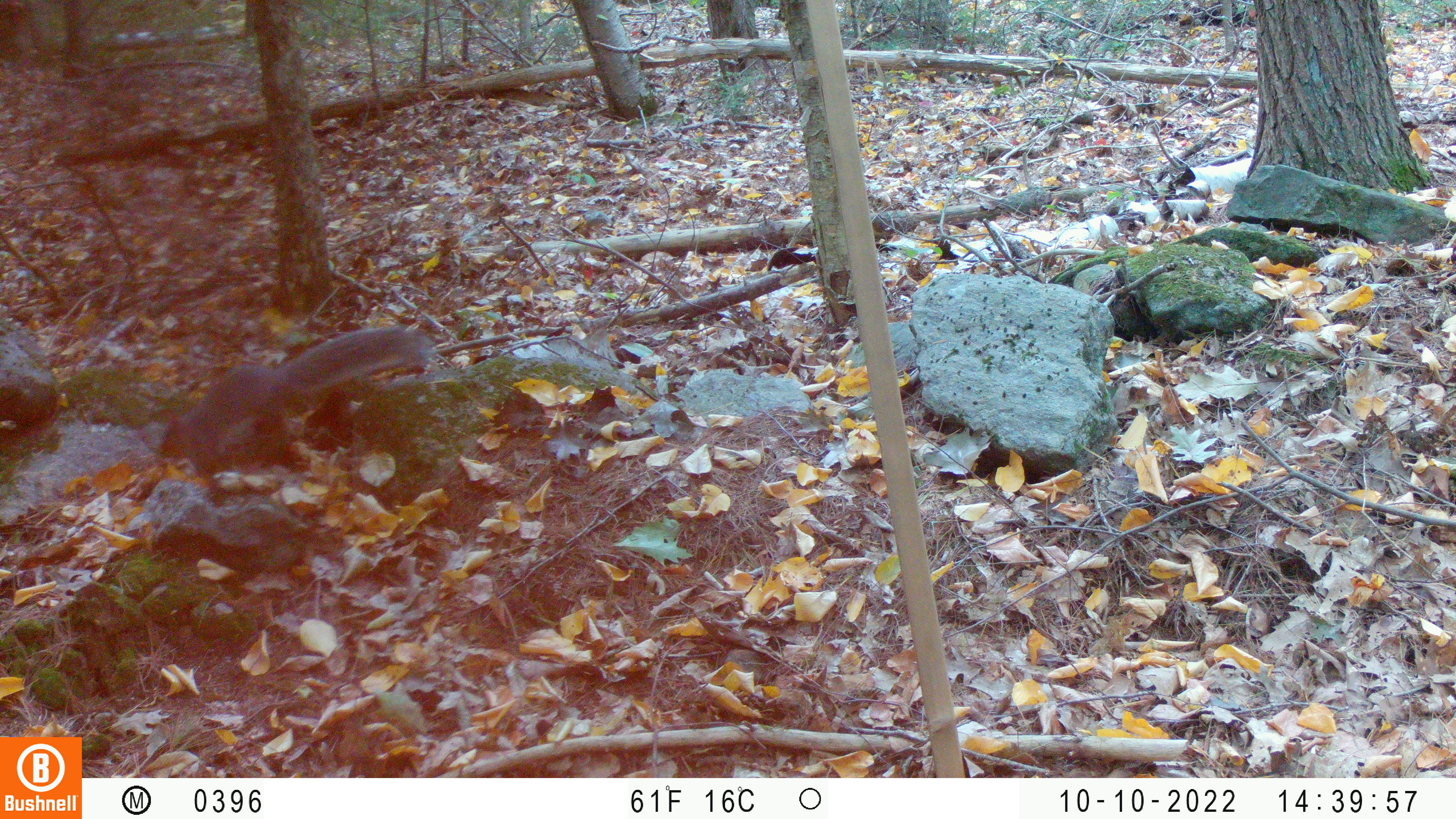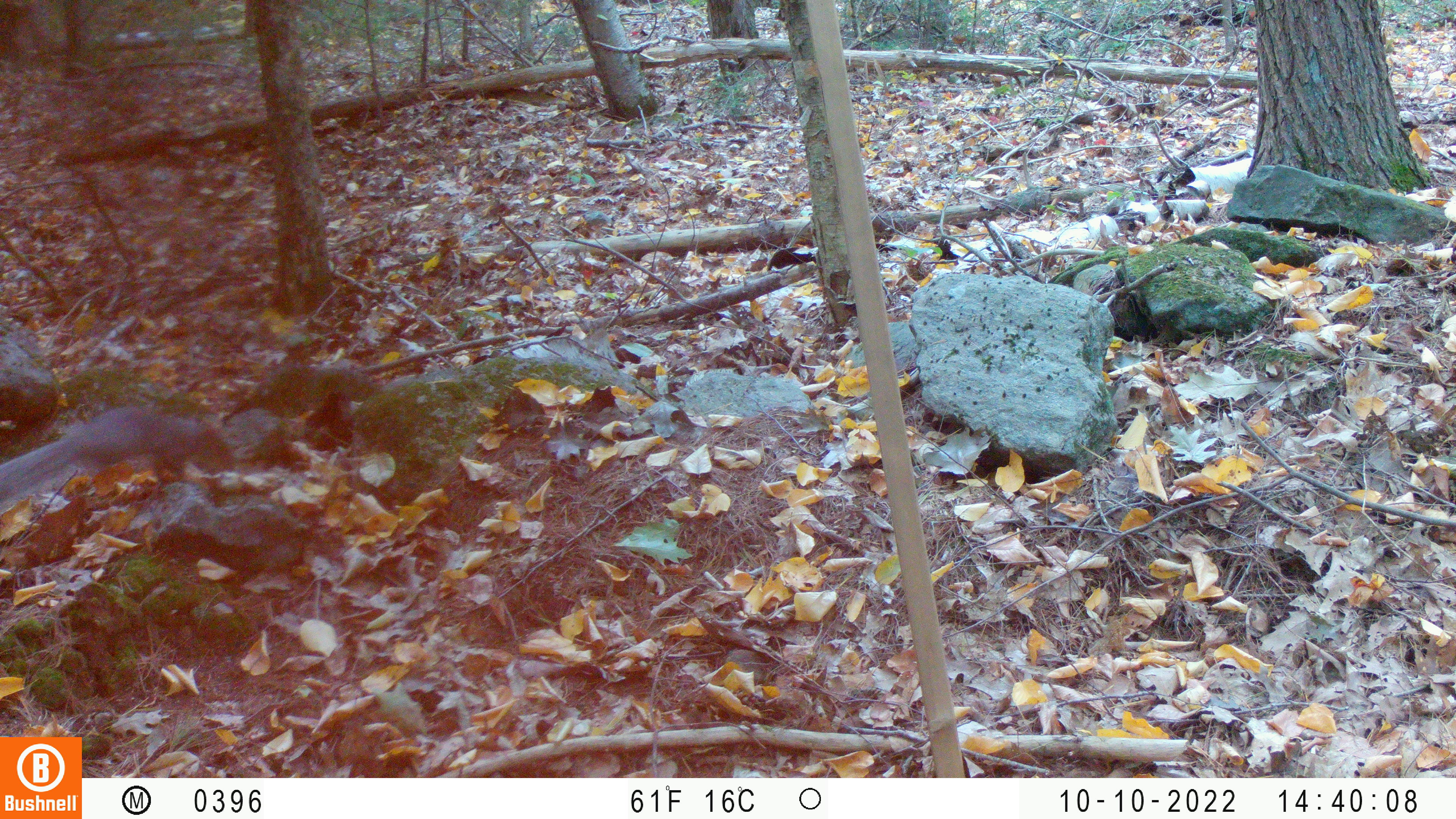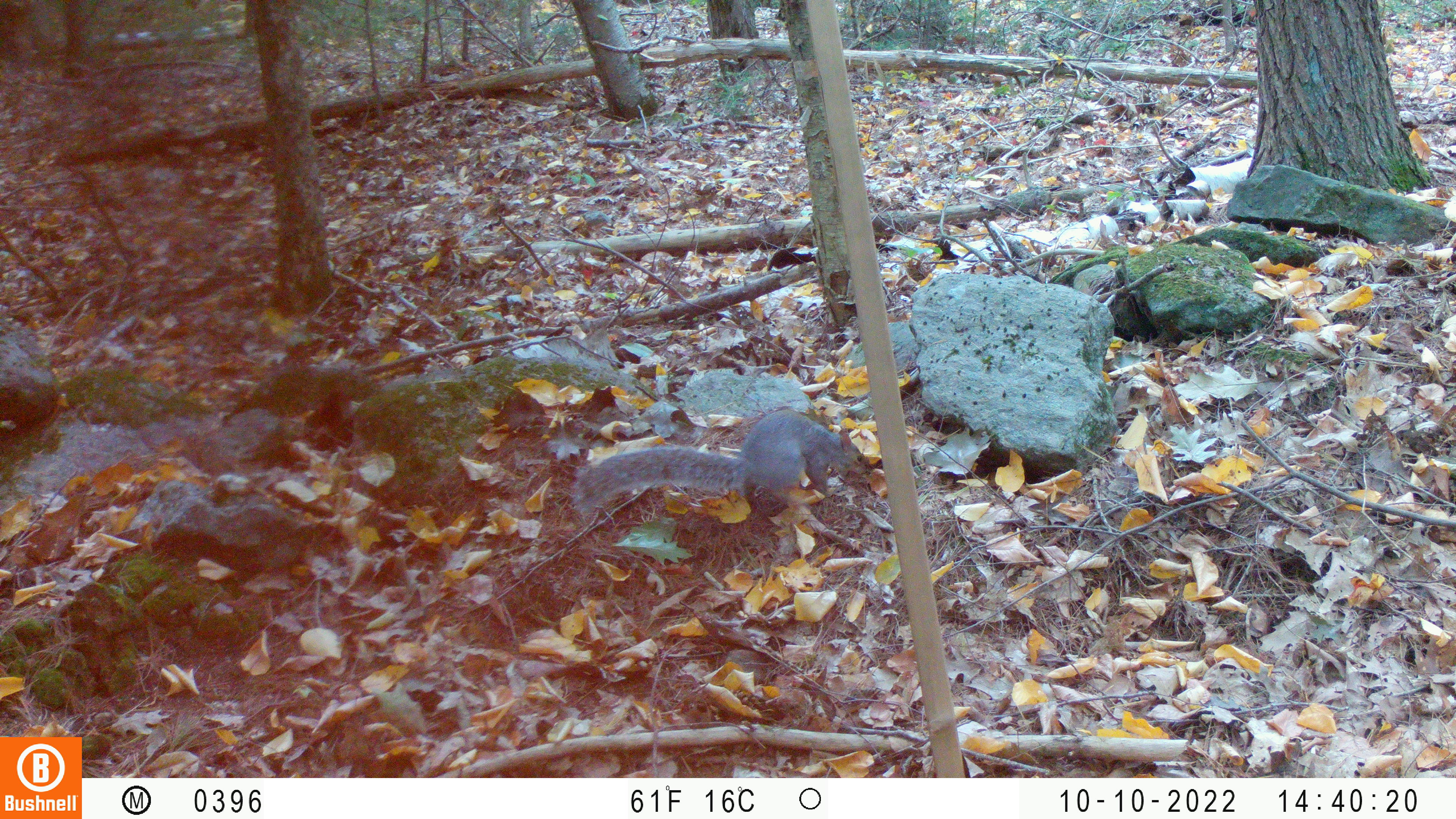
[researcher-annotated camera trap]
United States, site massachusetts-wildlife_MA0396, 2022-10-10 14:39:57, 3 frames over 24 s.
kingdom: Animalia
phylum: Chordata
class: Mammalia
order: Rodentia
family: Sciuridae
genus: Sciurus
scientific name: Sciurus carolinensis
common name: gray squirrel